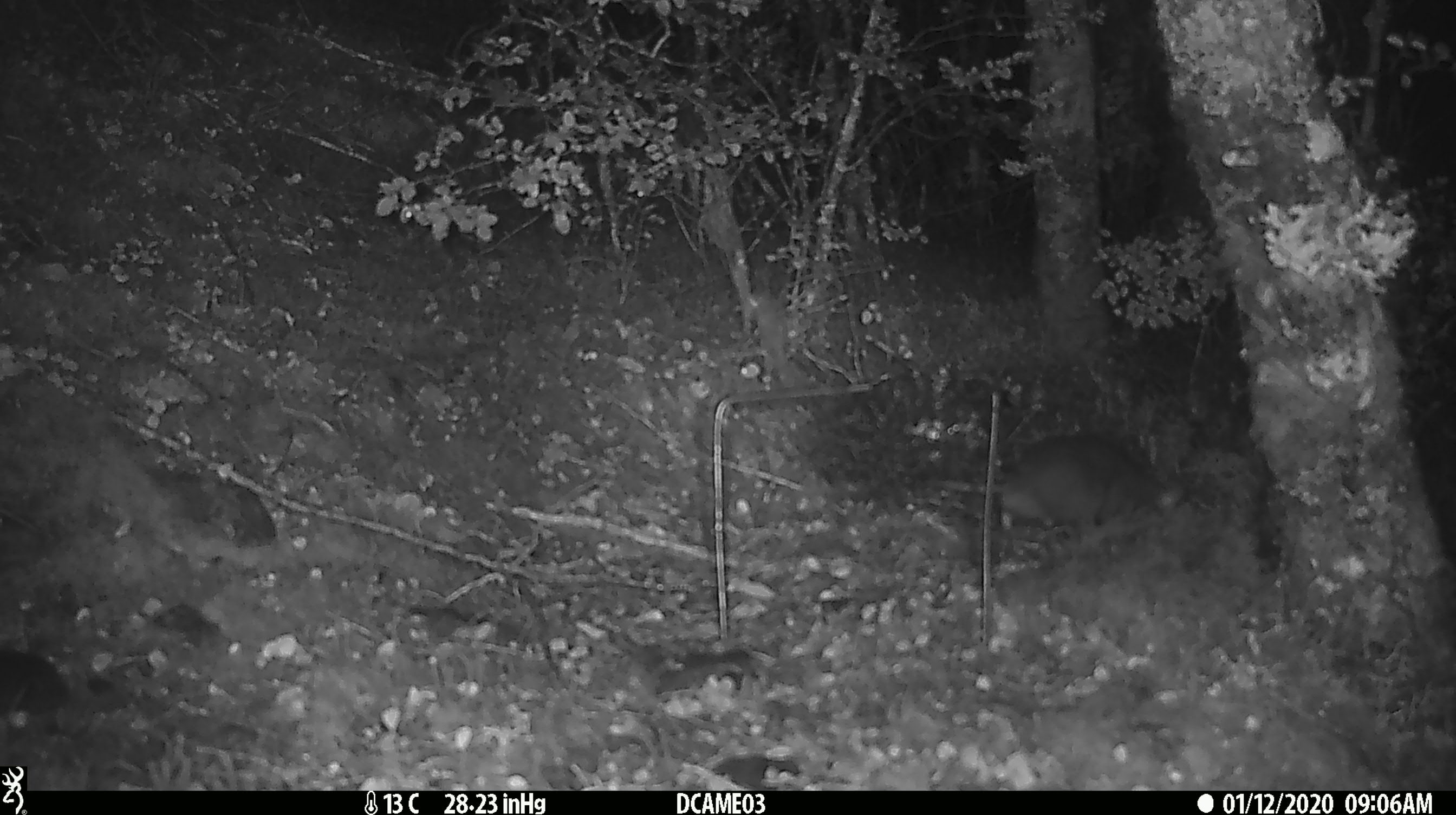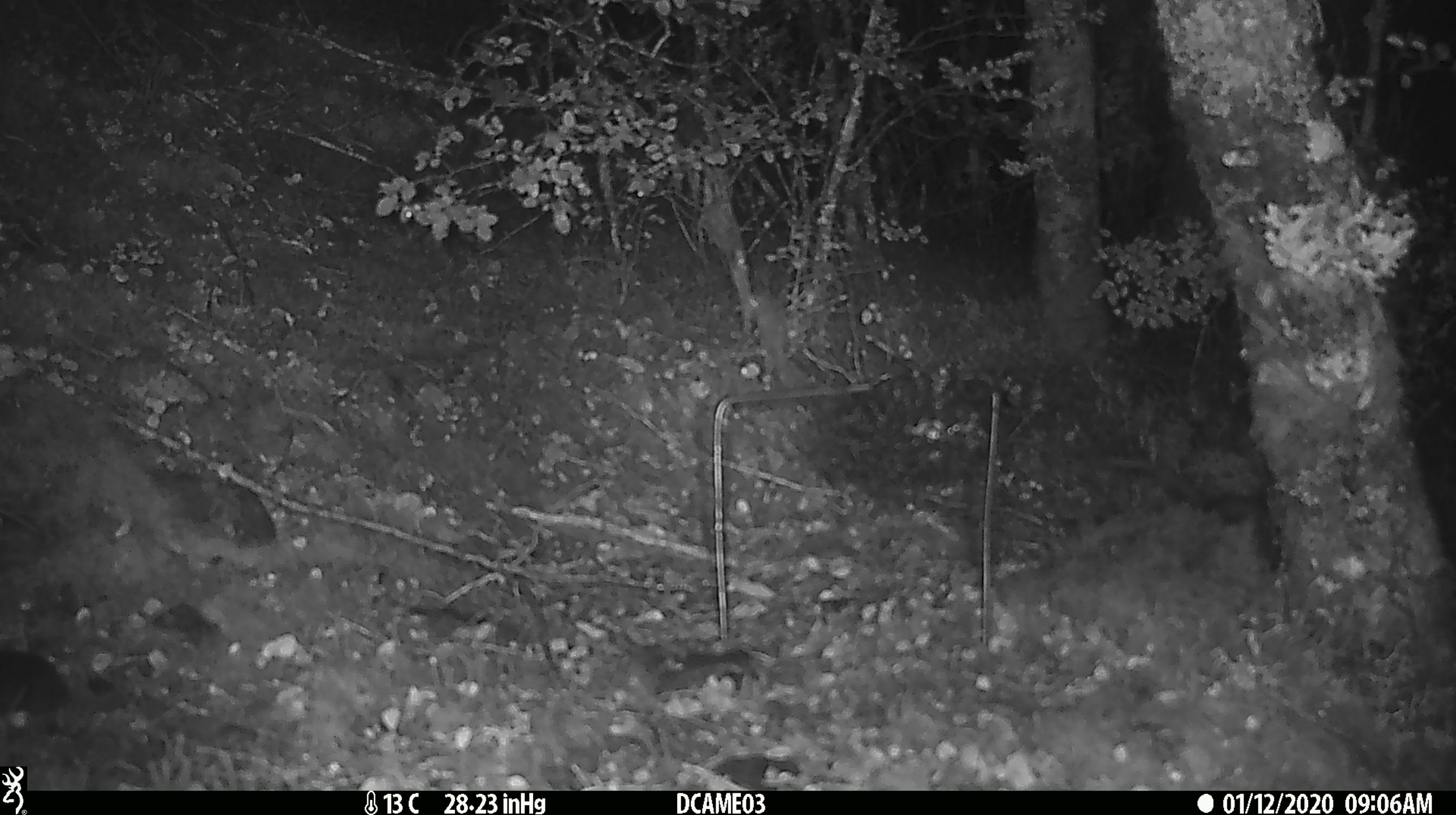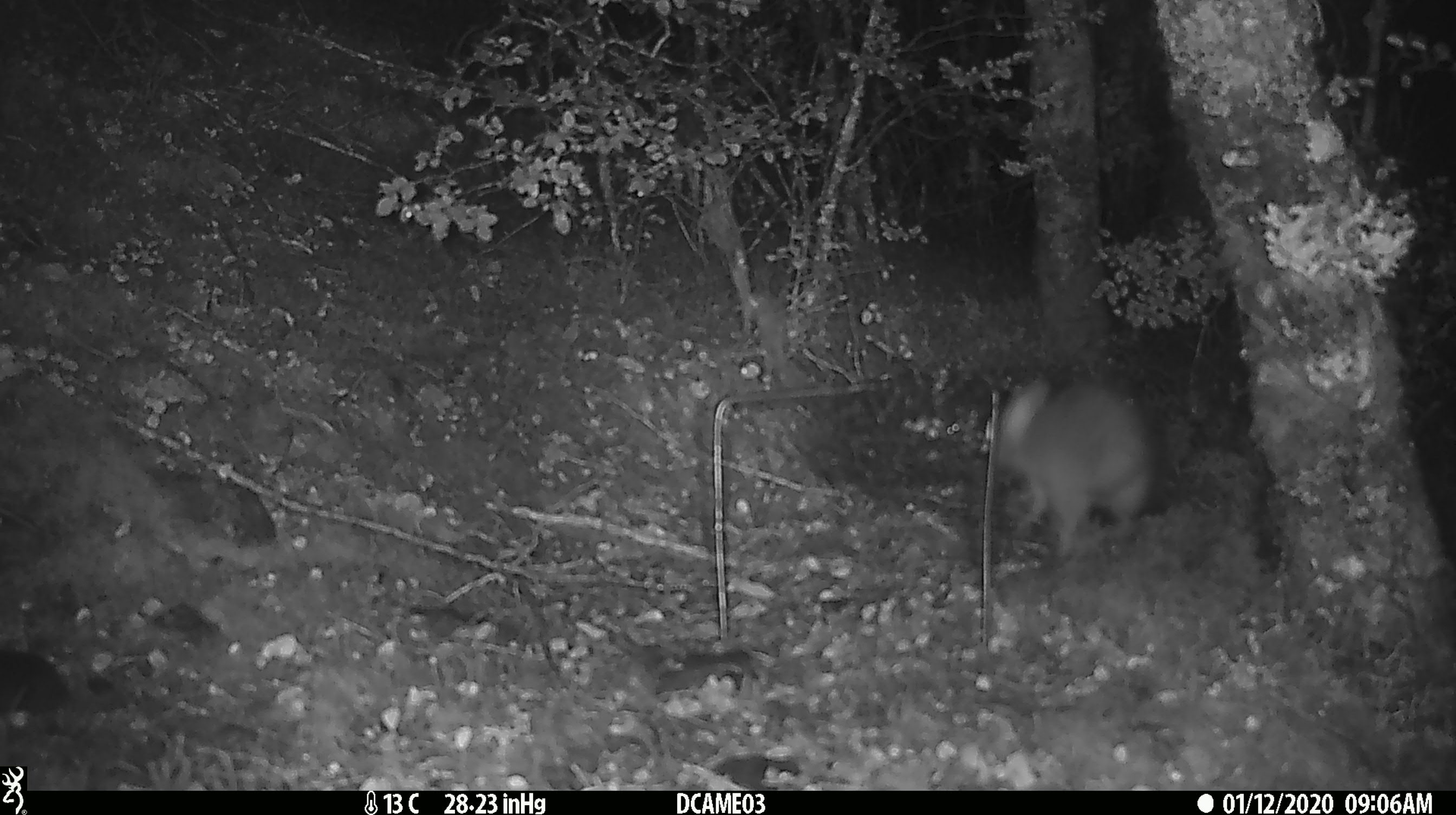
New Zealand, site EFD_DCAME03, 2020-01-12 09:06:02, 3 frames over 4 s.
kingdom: Animalia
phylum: Chordata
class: Mammalia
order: Rodentia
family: Muridae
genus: Rattus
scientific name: Rattus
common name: rat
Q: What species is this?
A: Rat (Rattus).